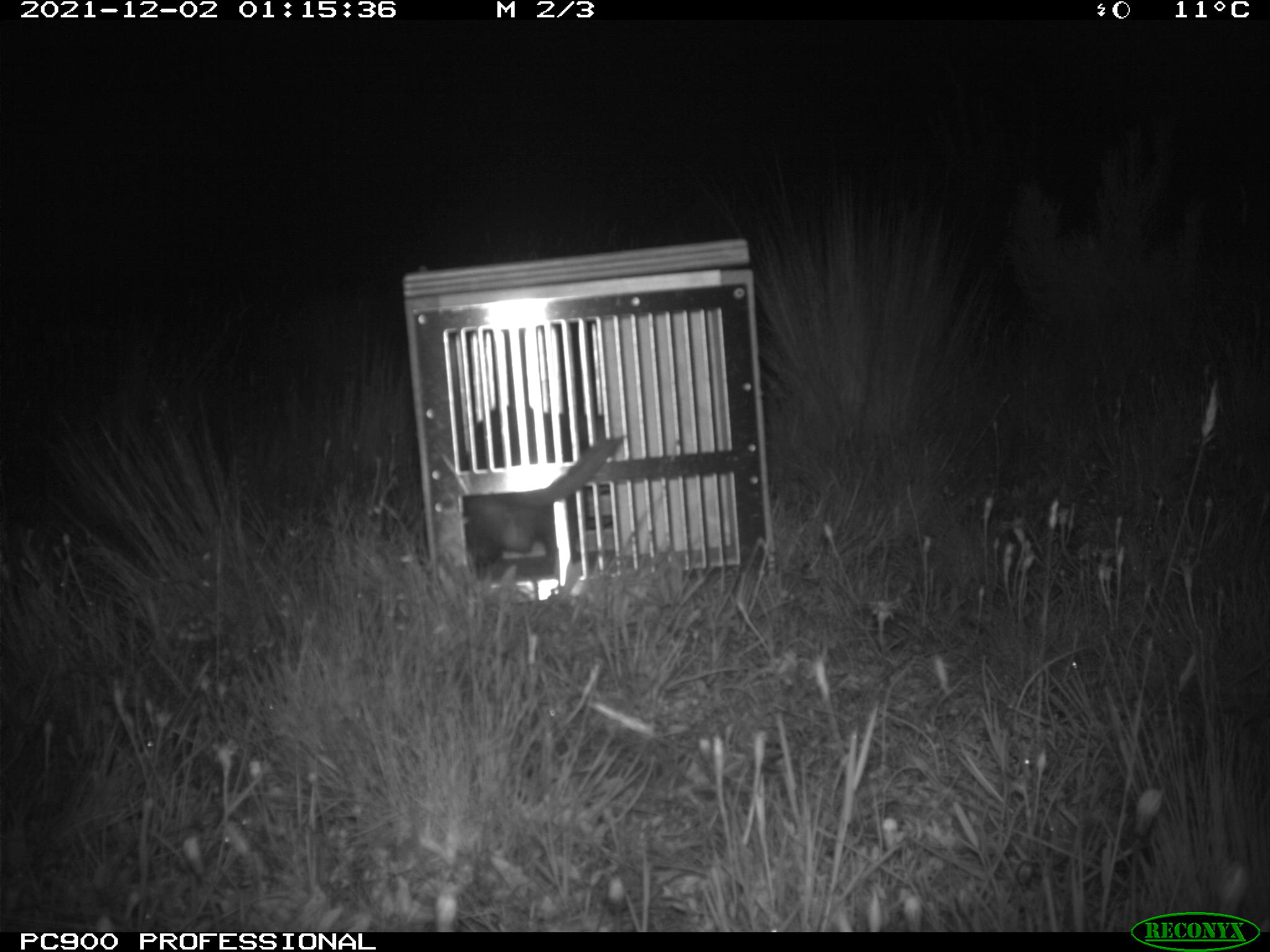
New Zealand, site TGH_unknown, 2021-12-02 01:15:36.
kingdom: Animalia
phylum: Chordata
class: Mammalia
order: Carnivora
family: Mustelidae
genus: Mustela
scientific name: Mustela furo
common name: ferret